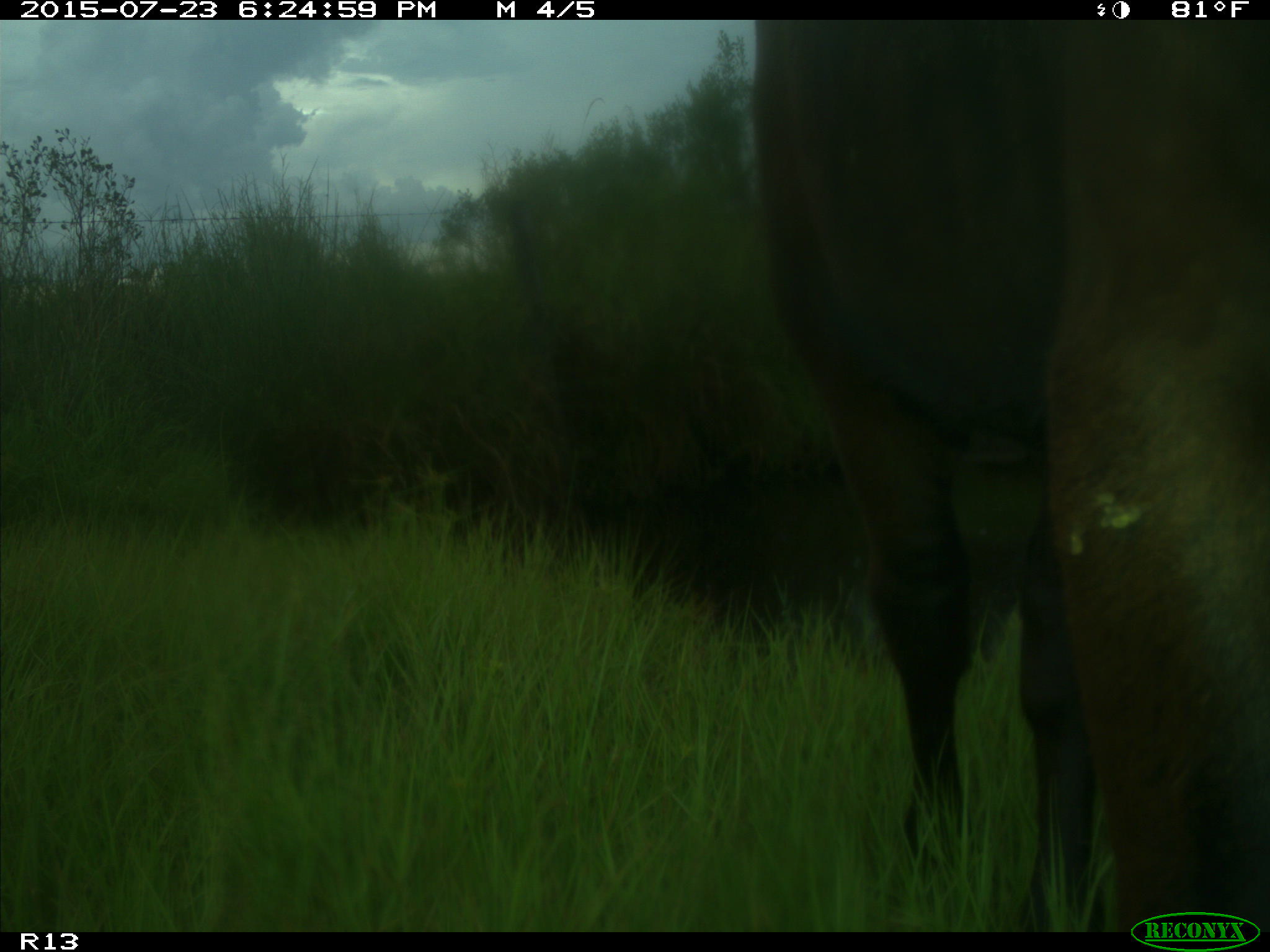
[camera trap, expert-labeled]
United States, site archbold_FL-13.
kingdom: Animalia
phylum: Chordata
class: Mammalia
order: Artiodactyla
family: Bovidae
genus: Bos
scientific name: Bos taurus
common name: domestic cow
Bos taurus (domestic cow).